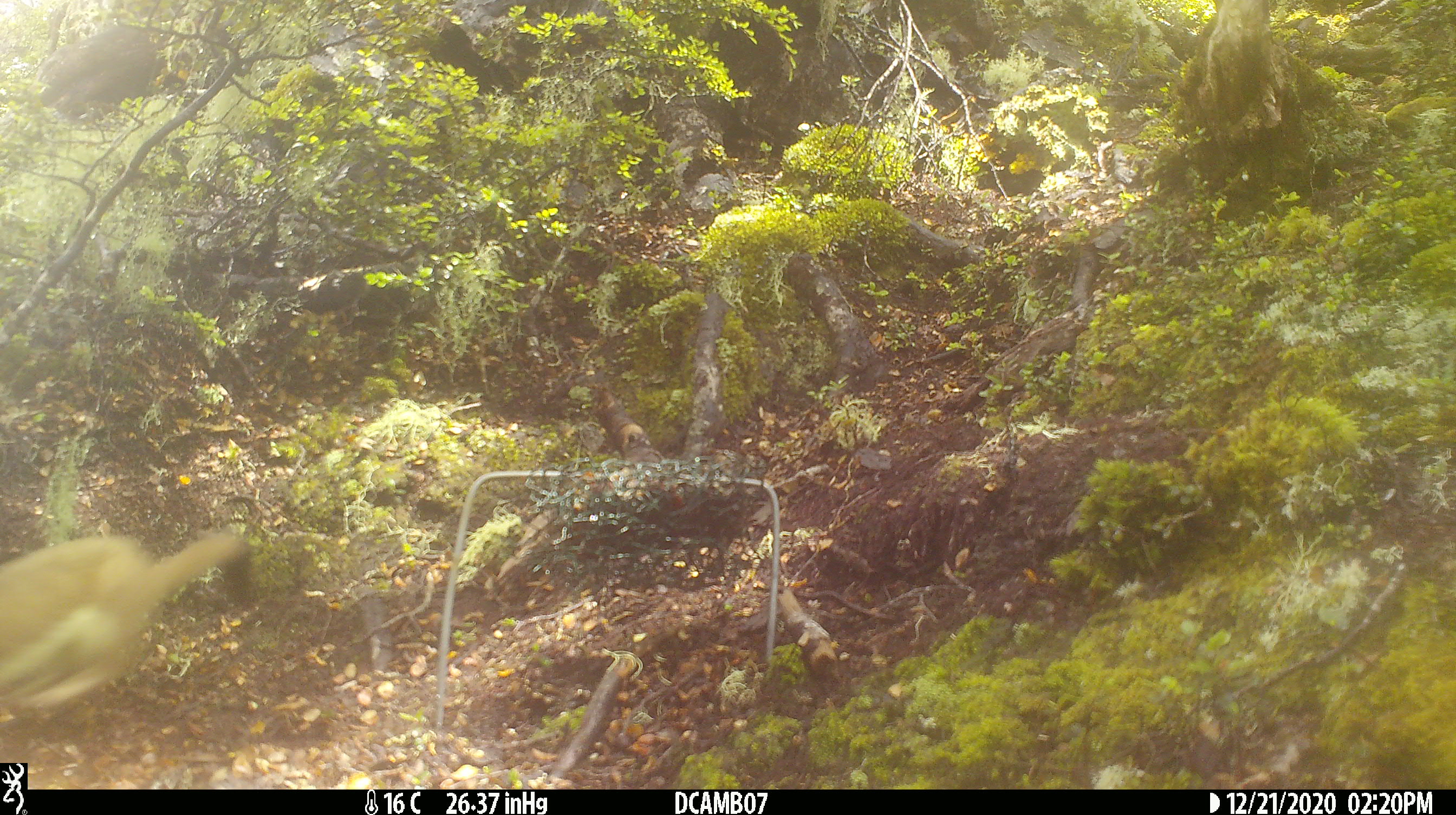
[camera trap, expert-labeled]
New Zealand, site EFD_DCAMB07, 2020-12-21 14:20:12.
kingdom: Animalia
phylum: Chordata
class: Mammalia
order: Carnivora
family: Mustelidae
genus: Mustela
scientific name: Mustela erminea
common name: stoat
Stoat (Mustela erminea).